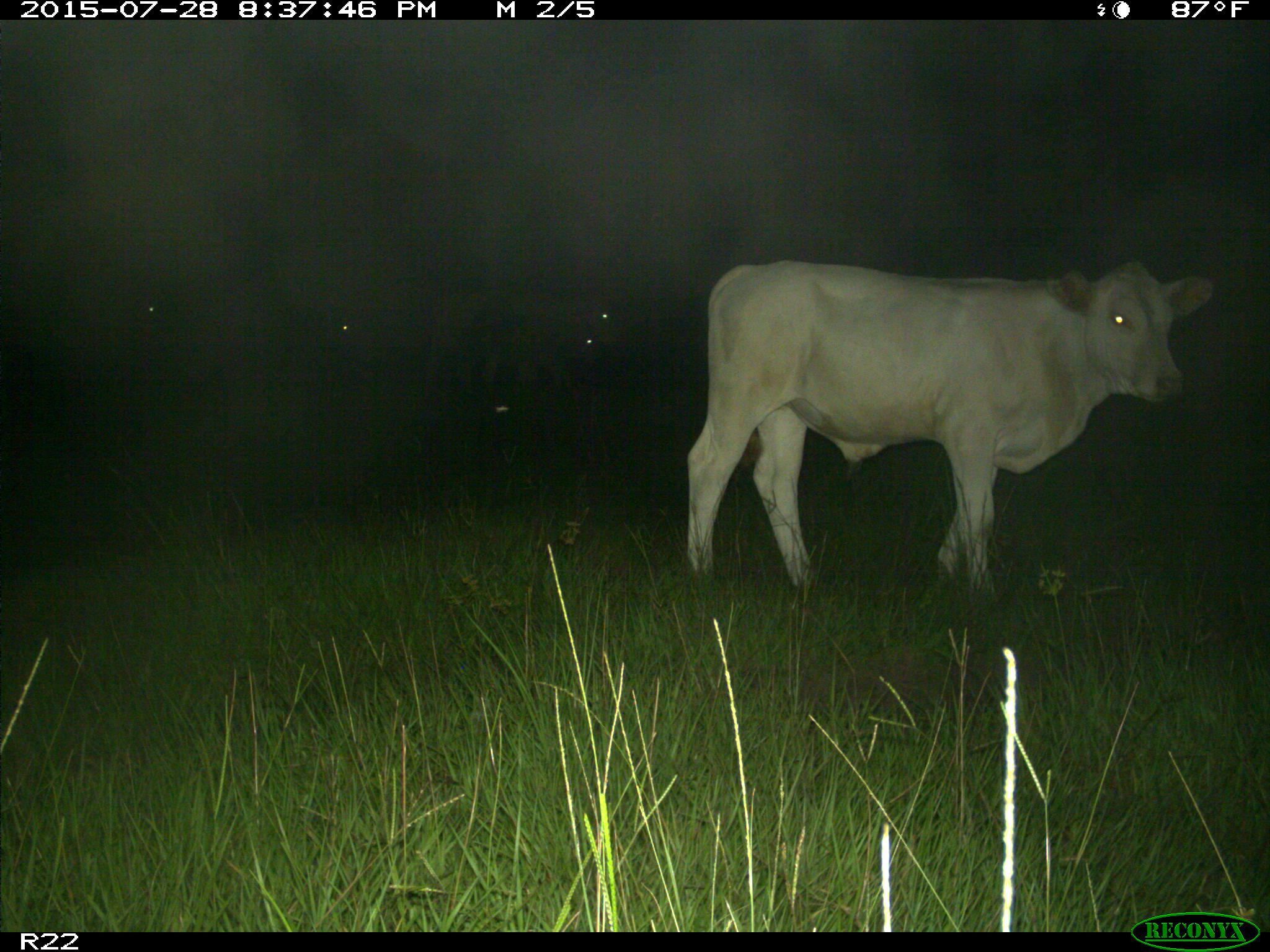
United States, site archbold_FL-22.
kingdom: Animalia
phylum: Chordata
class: Mammalia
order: Artiodactyla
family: Bovidae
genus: Bos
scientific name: Bos taurus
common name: domestic cow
Bos taurus (domestic cow).